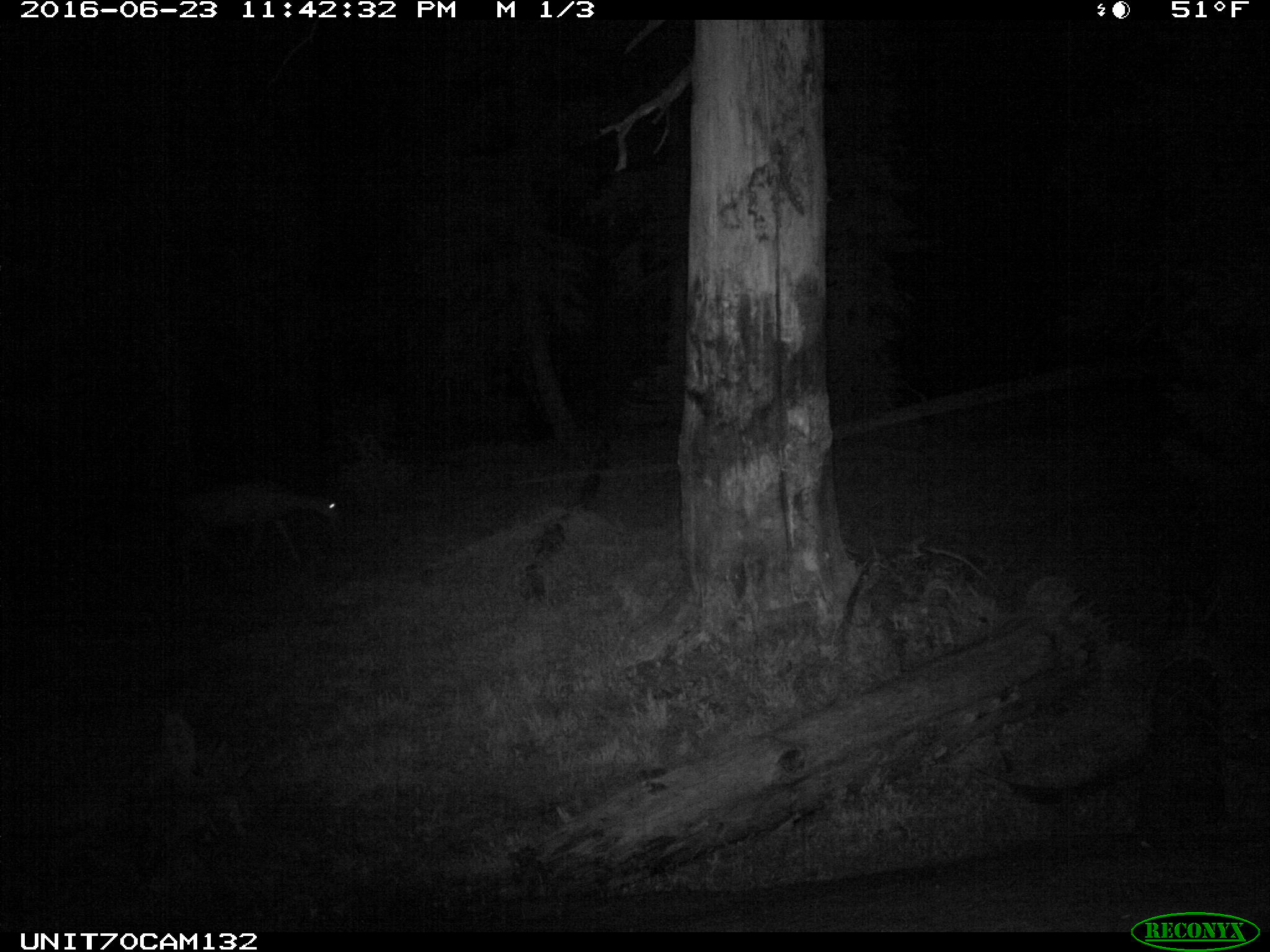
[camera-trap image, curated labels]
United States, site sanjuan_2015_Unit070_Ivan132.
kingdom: Animalia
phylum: Chordata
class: Mammalia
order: Artiodactyla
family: Cervidae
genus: Odocoileus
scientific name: Odocoileus hemionus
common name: mule deer